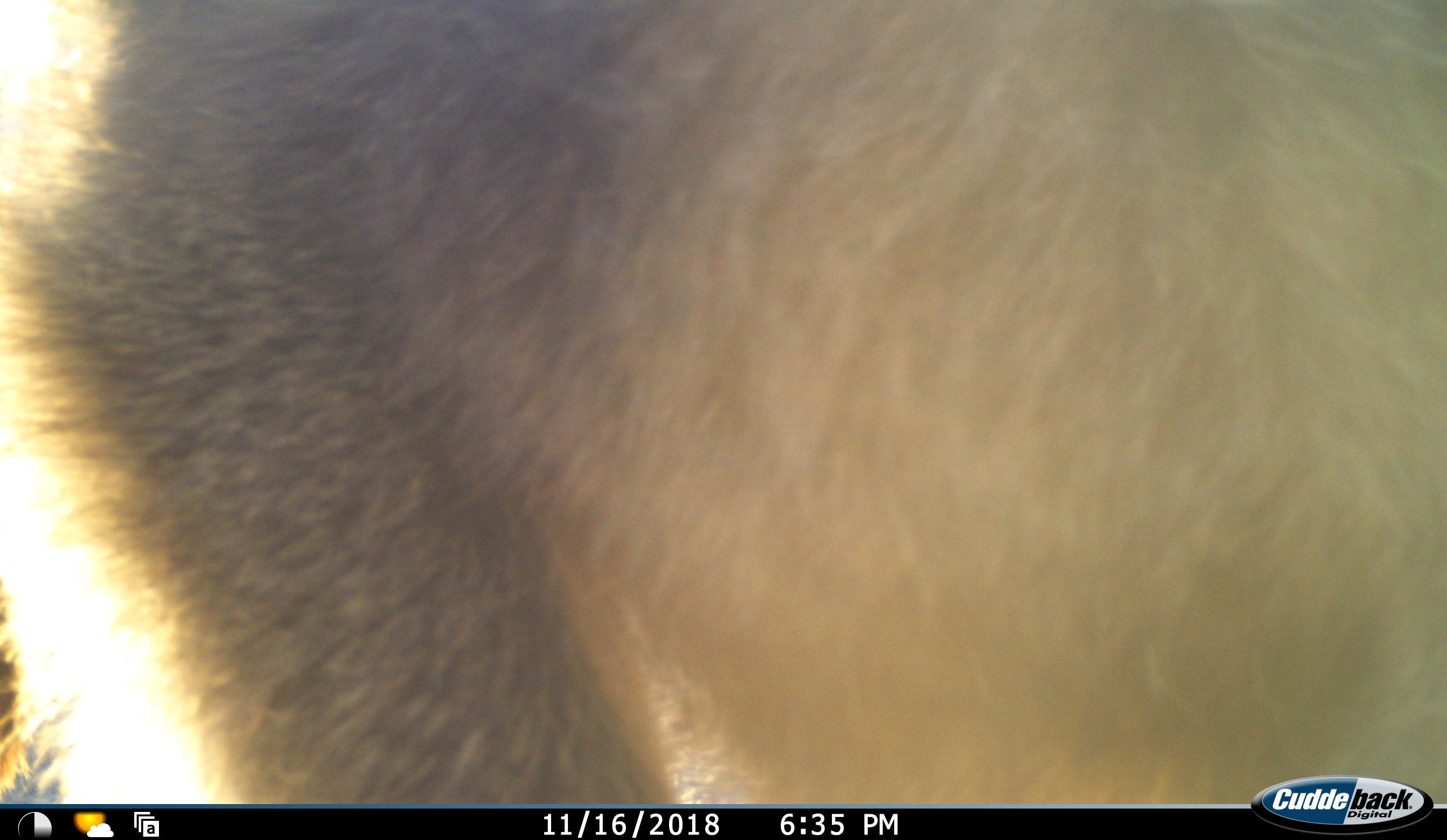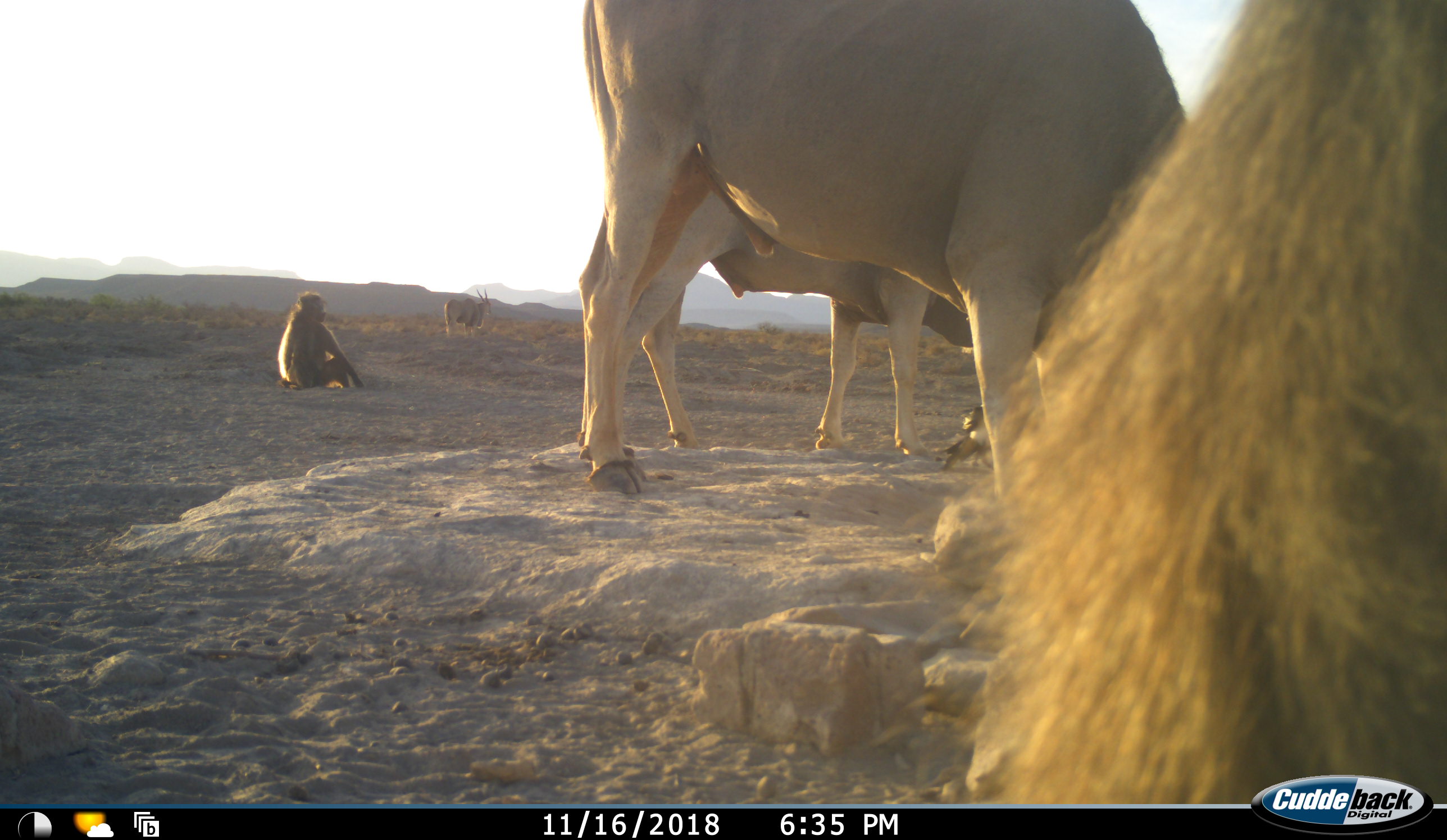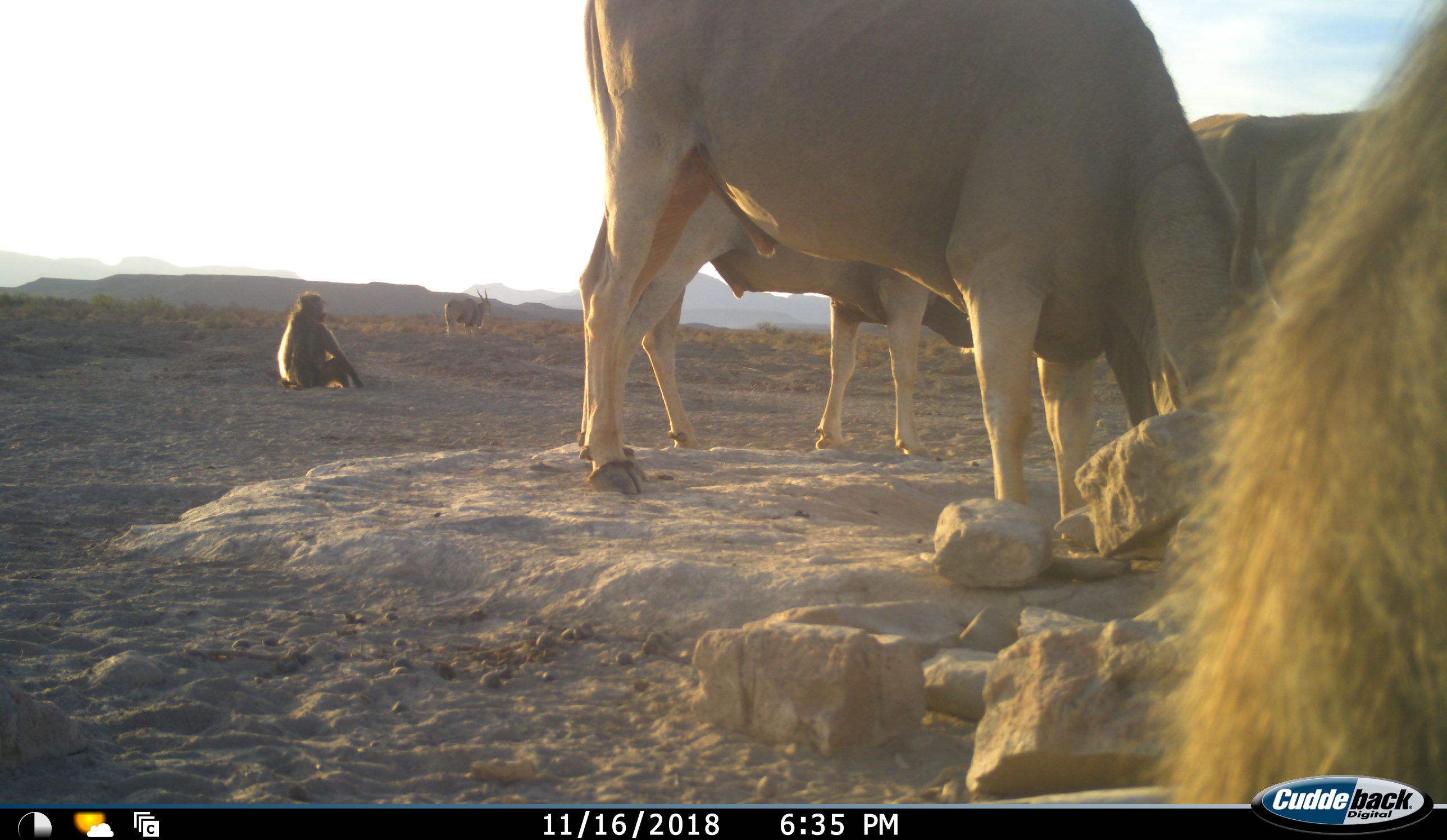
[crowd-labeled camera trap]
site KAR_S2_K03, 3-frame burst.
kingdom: Animalia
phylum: Chordata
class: Mammalia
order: Primates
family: Cercopithecidae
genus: Papio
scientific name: Papio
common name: baboon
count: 2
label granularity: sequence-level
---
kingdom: Animalia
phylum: Chordata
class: Mammalia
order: Artiodactyla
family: Bovidae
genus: Tragelaphus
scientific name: Tragelaphus oryx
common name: eland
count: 4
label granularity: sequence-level